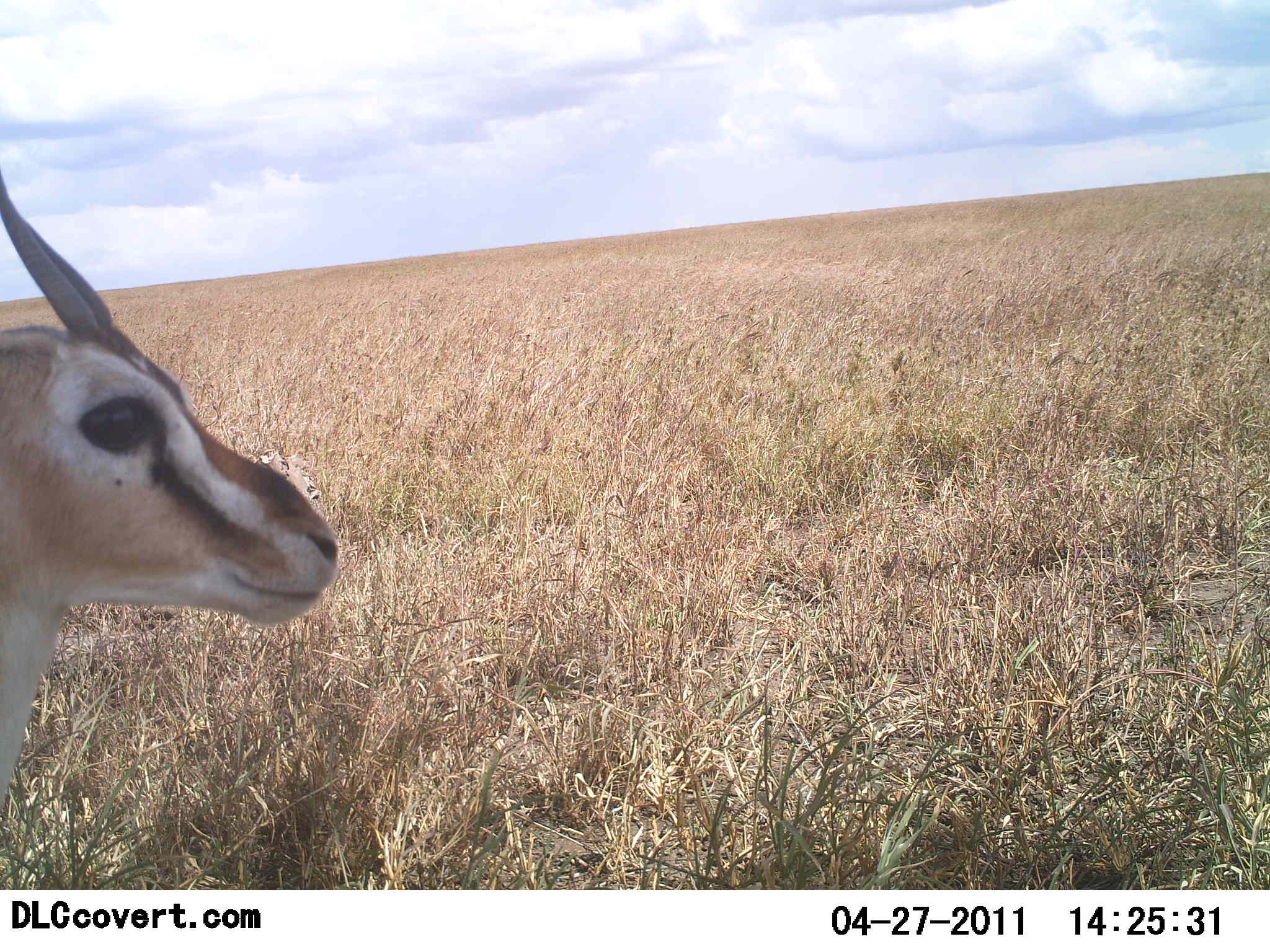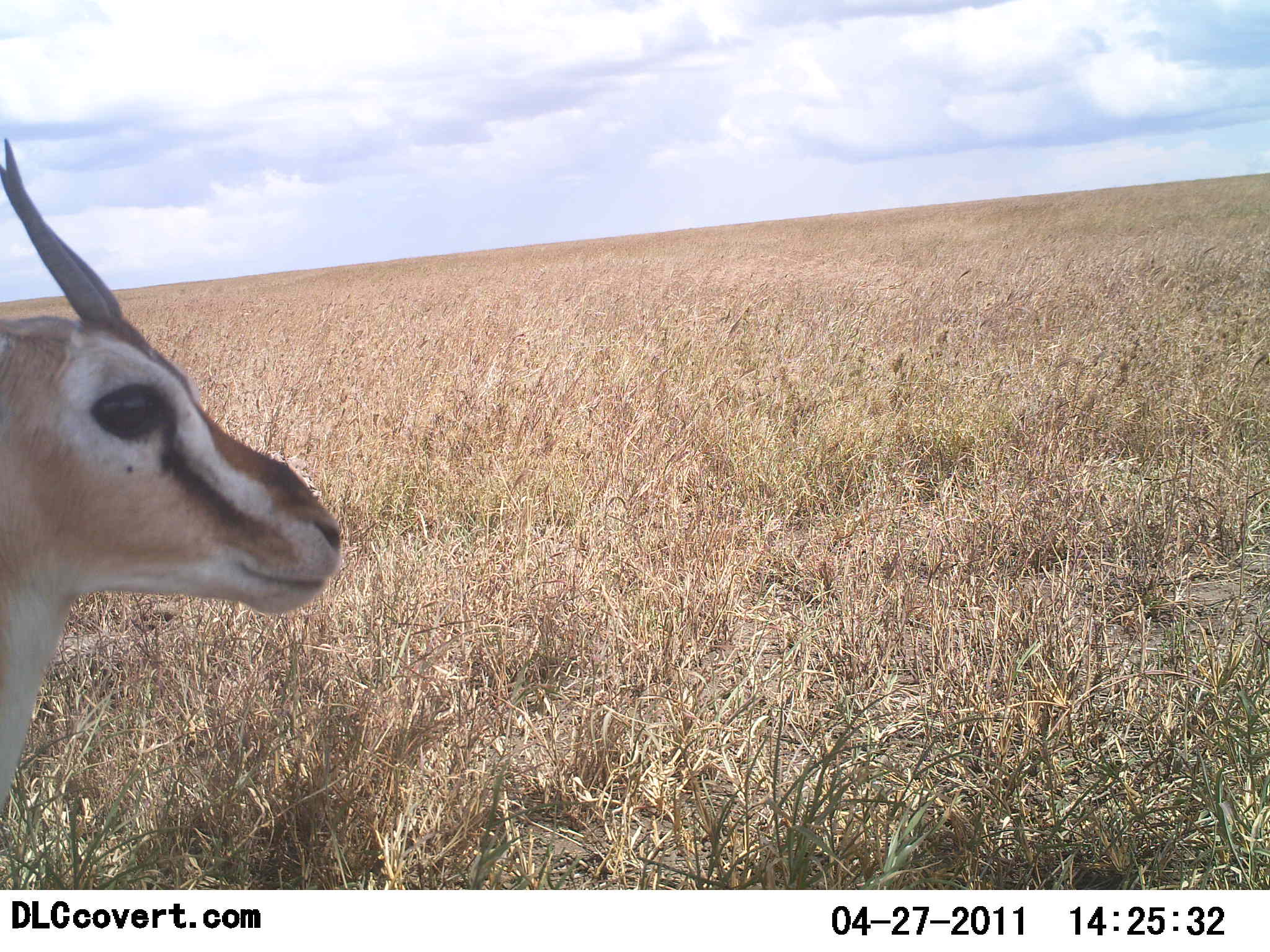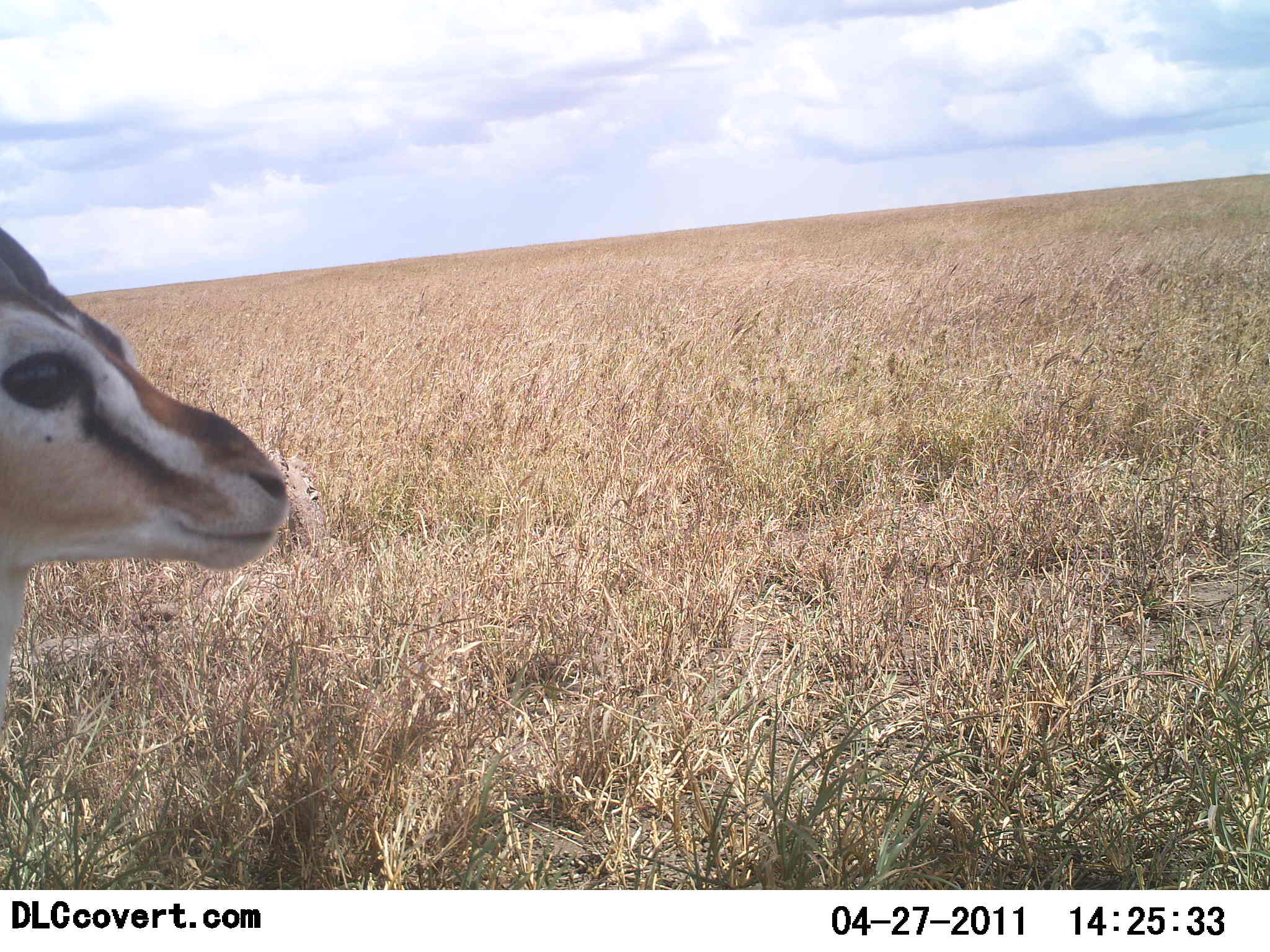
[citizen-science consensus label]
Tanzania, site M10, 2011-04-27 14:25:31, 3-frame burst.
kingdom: Animalia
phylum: Chordata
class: Mammalia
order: Artiodactyla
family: Bovidae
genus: Eudorcas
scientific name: Eudorcas thomsonii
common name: thomson's gazelle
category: gazellethomsons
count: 1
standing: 91%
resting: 0%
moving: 9%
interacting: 0%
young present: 0%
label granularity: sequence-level